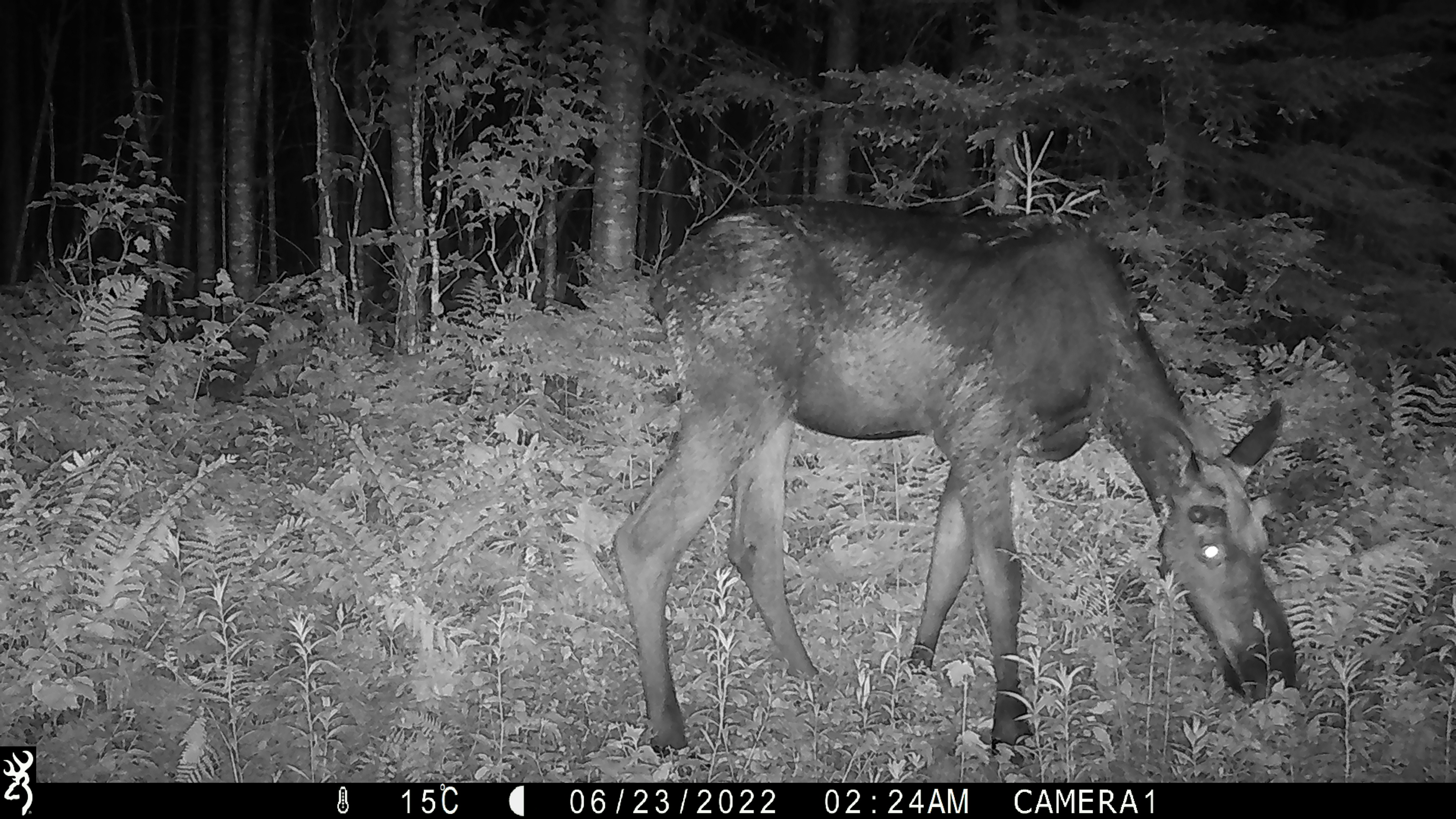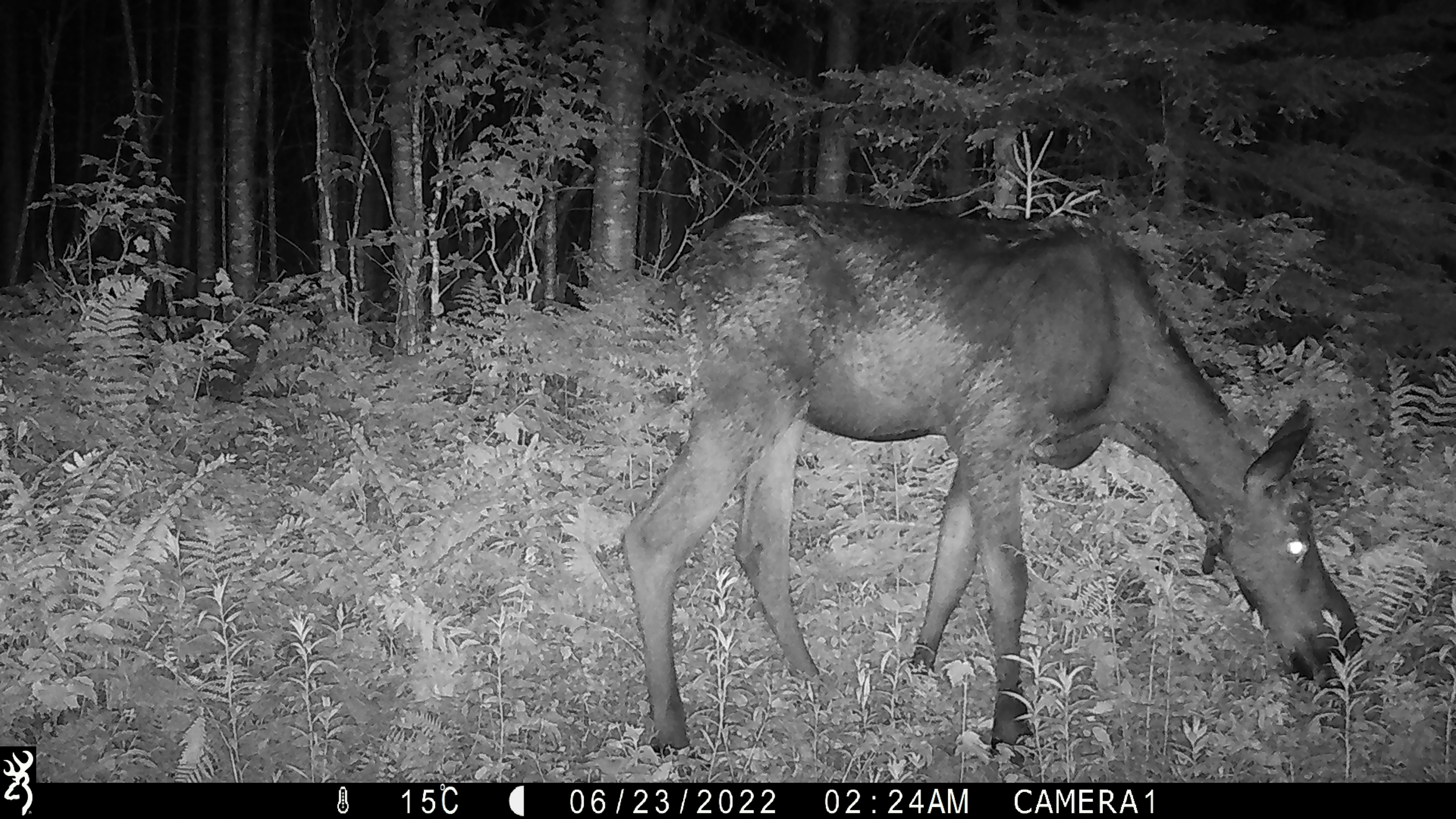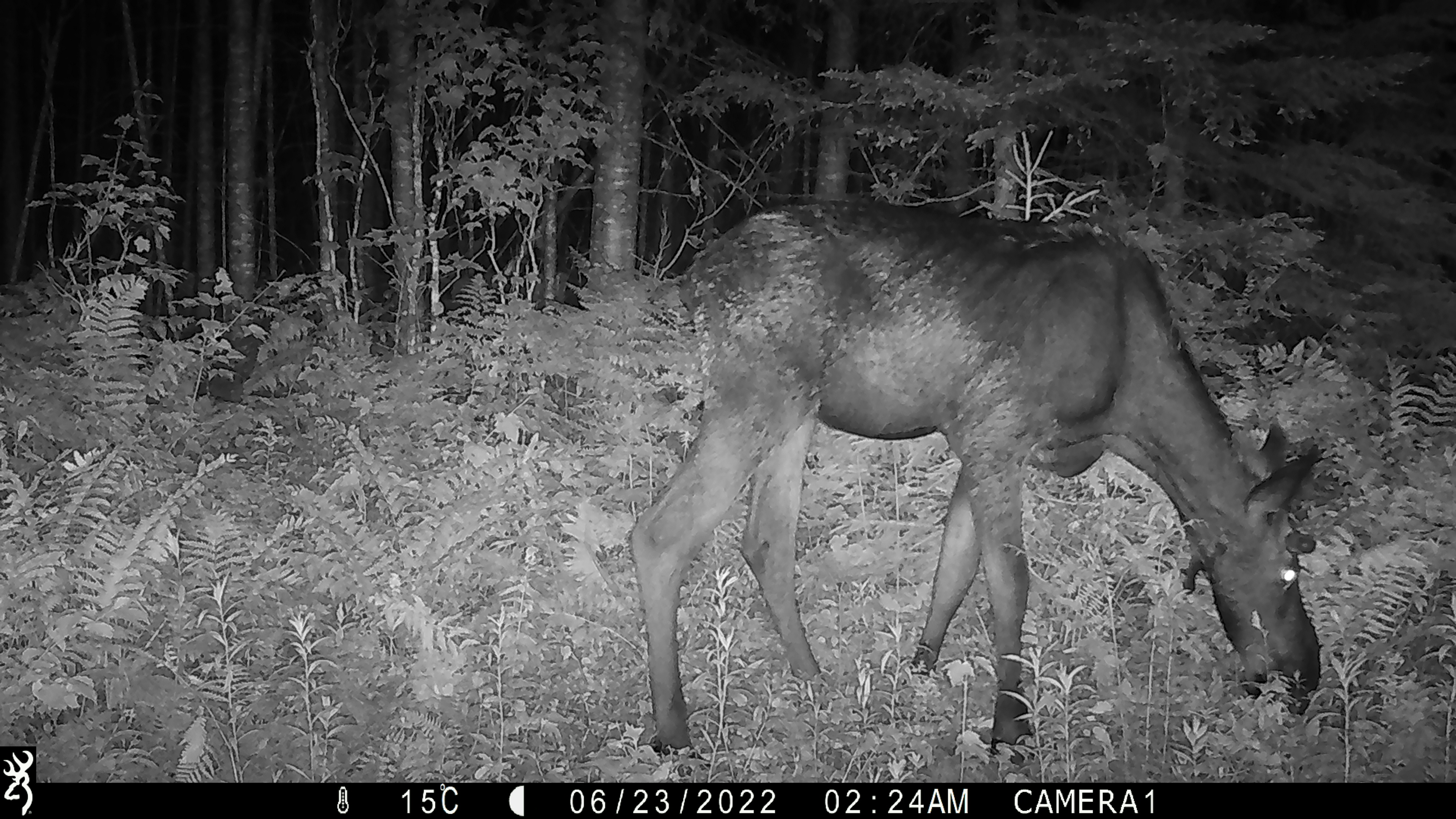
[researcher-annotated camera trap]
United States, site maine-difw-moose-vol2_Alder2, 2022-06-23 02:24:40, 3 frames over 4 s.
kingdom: Animalia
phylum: Chordata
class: Mammalia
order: Artiodactyla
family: Cervidae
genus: Alces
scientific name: Alces alces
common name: moose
Moose (Alces alces).